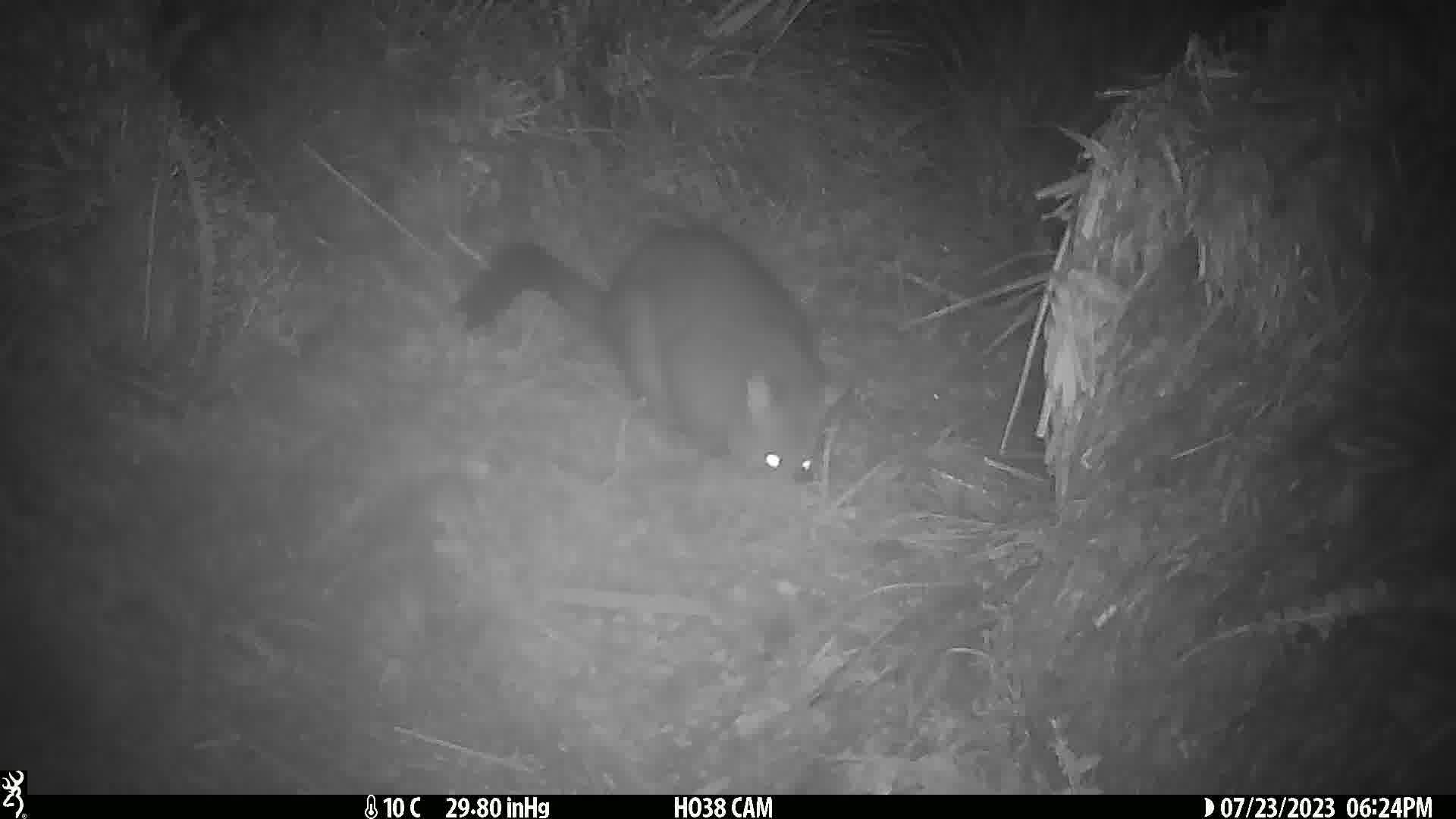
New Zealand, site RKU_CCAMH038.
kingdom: Animalia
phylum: Chordata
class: Mammalia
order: Diprotodontia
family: Phalangeridae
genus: Trichosurus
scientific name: Trichosurus vulpecula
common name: common brushtail possum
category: possum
Possum (common brushtail possum) (Trichosurus vulpecula).